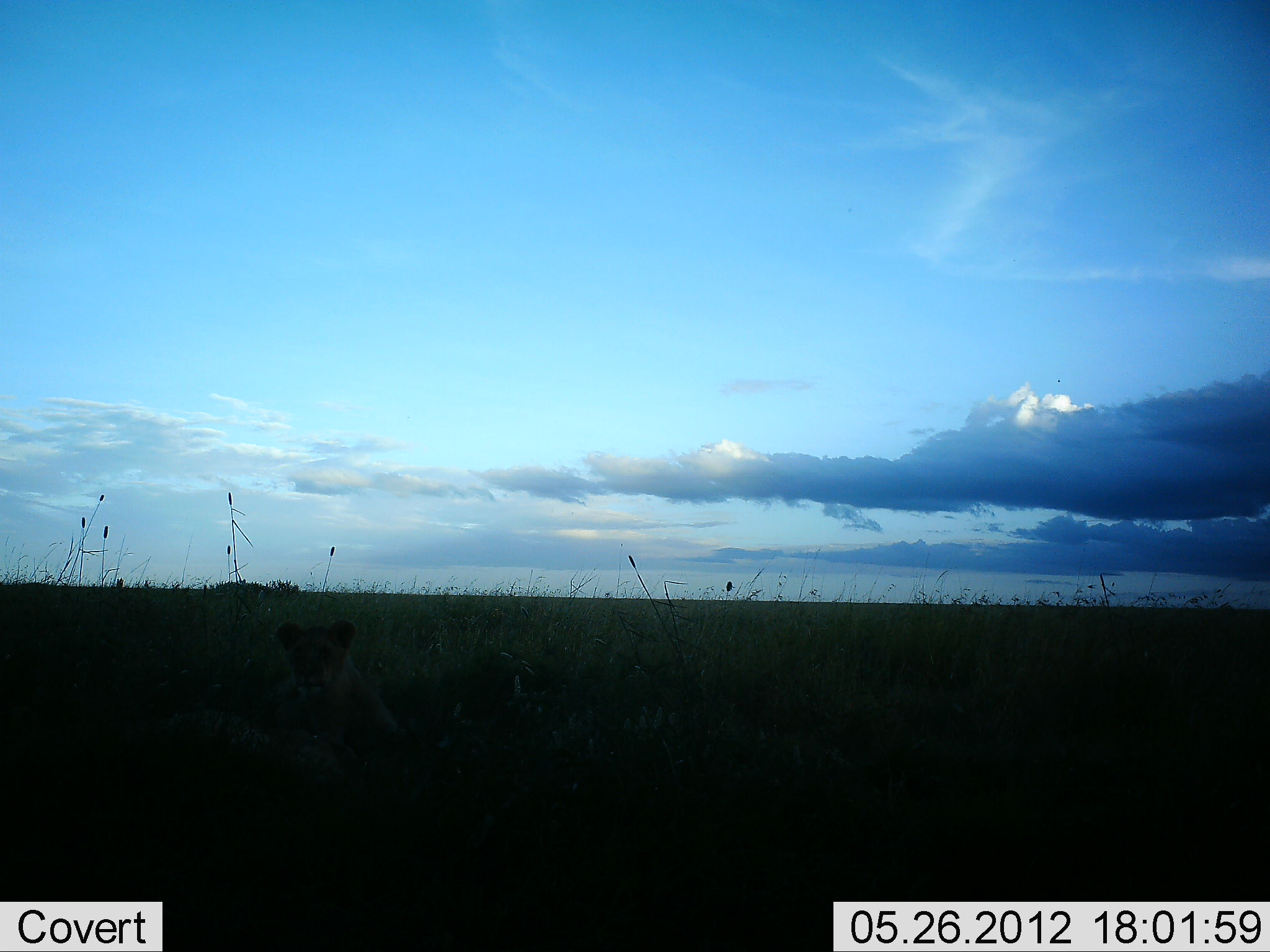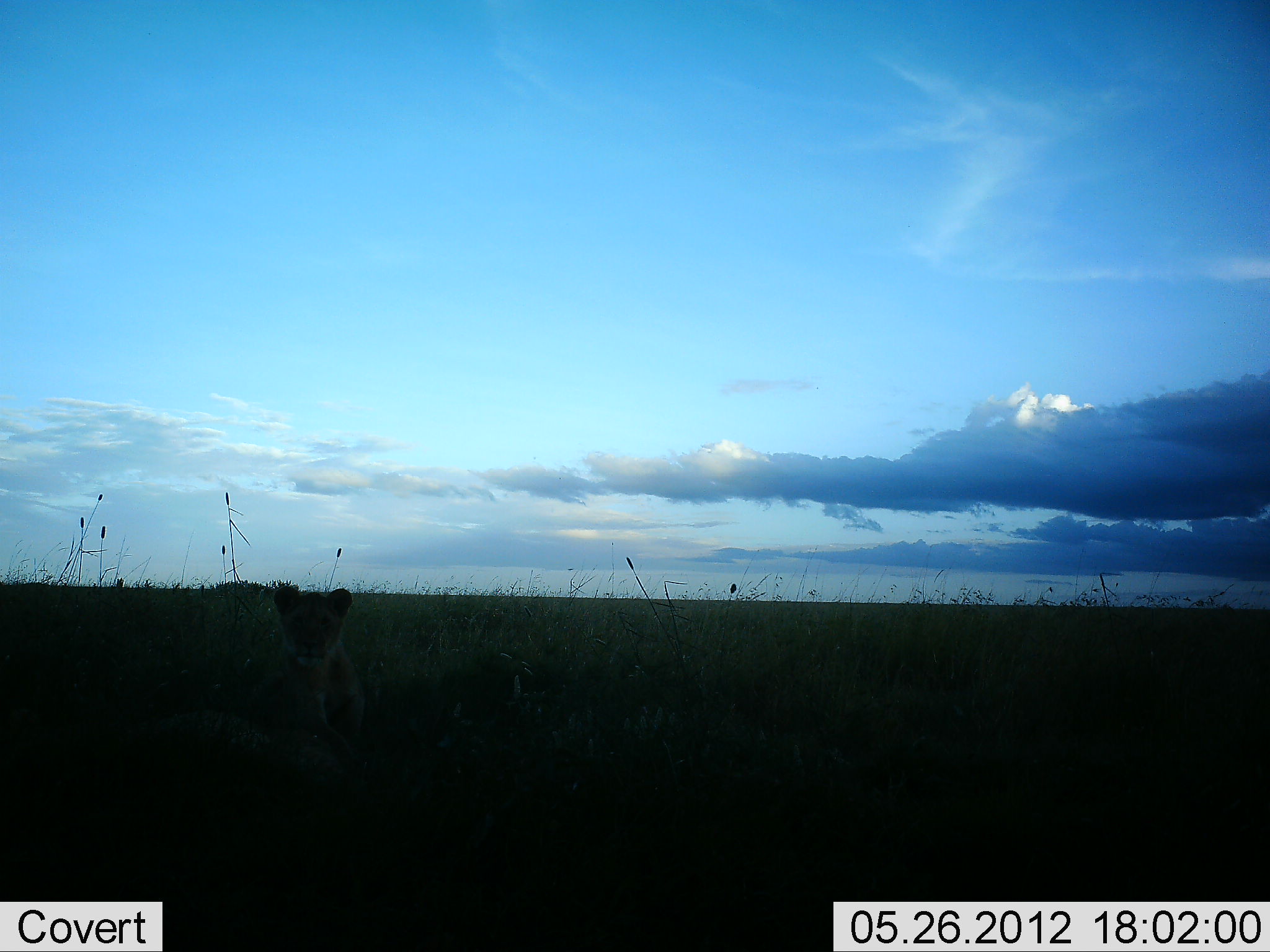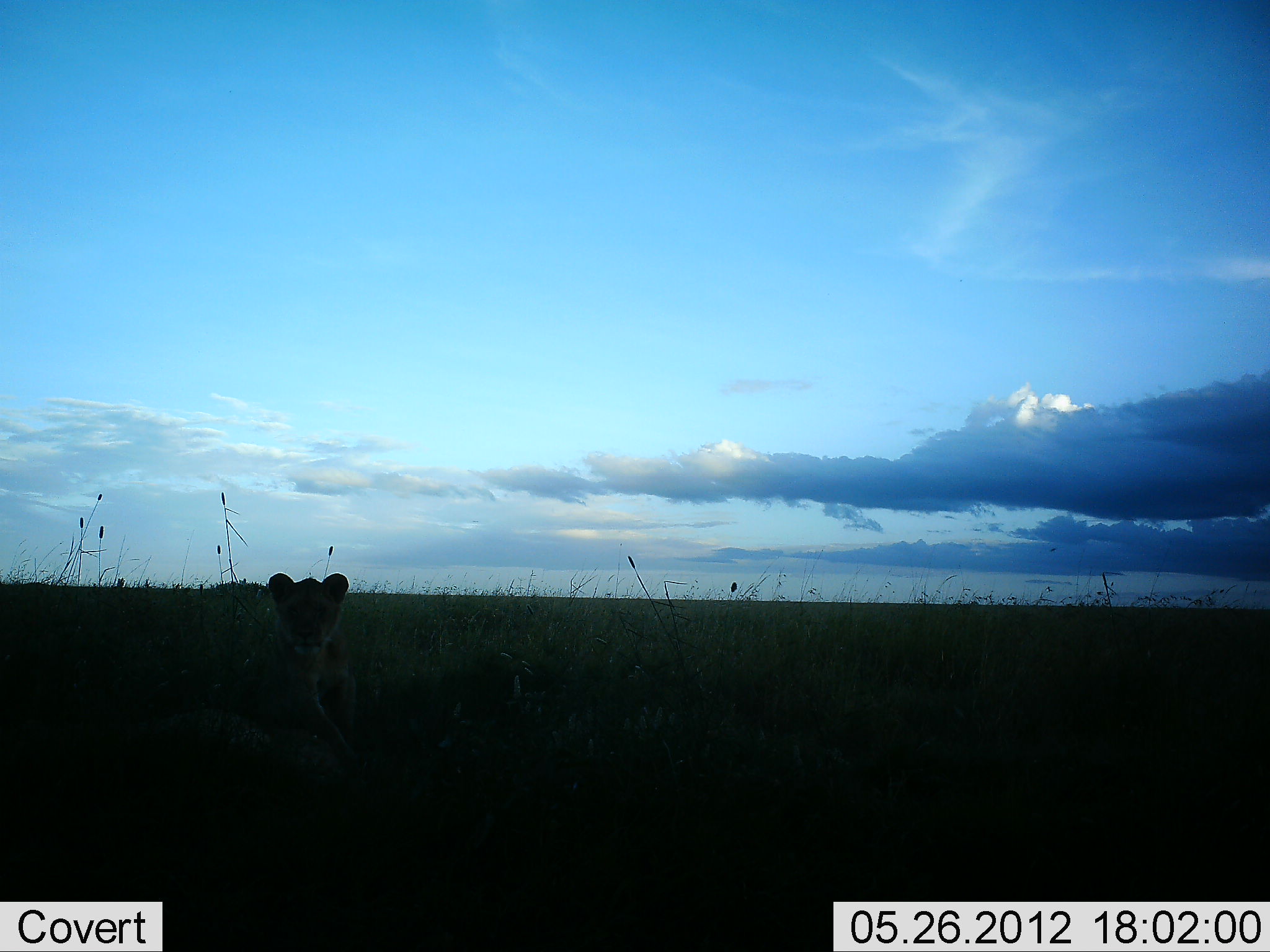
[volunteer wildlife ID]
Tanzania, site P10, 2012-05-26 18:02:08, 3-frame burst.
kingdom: Animalia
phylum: Chordata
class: Mammalia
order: Carnivora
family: Felidae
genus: Panthera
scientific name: Panthera leo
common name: lion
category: lionfemale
Lionfemale (lion) (Panthera leo), count 1. Behavior (volunteer vote fractions): standing 20%, resting 60%, moving 10%, interacting 10%. Young present (vote fraction): 70%. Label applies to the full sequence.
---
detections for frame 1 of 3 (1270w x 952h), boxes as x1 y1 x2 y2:
animal: 275 620 403 772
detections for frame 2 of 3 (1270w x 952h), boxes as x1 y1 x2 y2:
animal: 200 586 366 771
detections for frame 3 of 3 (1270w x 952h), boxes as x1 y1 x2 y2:
animal: 203 572 356 768